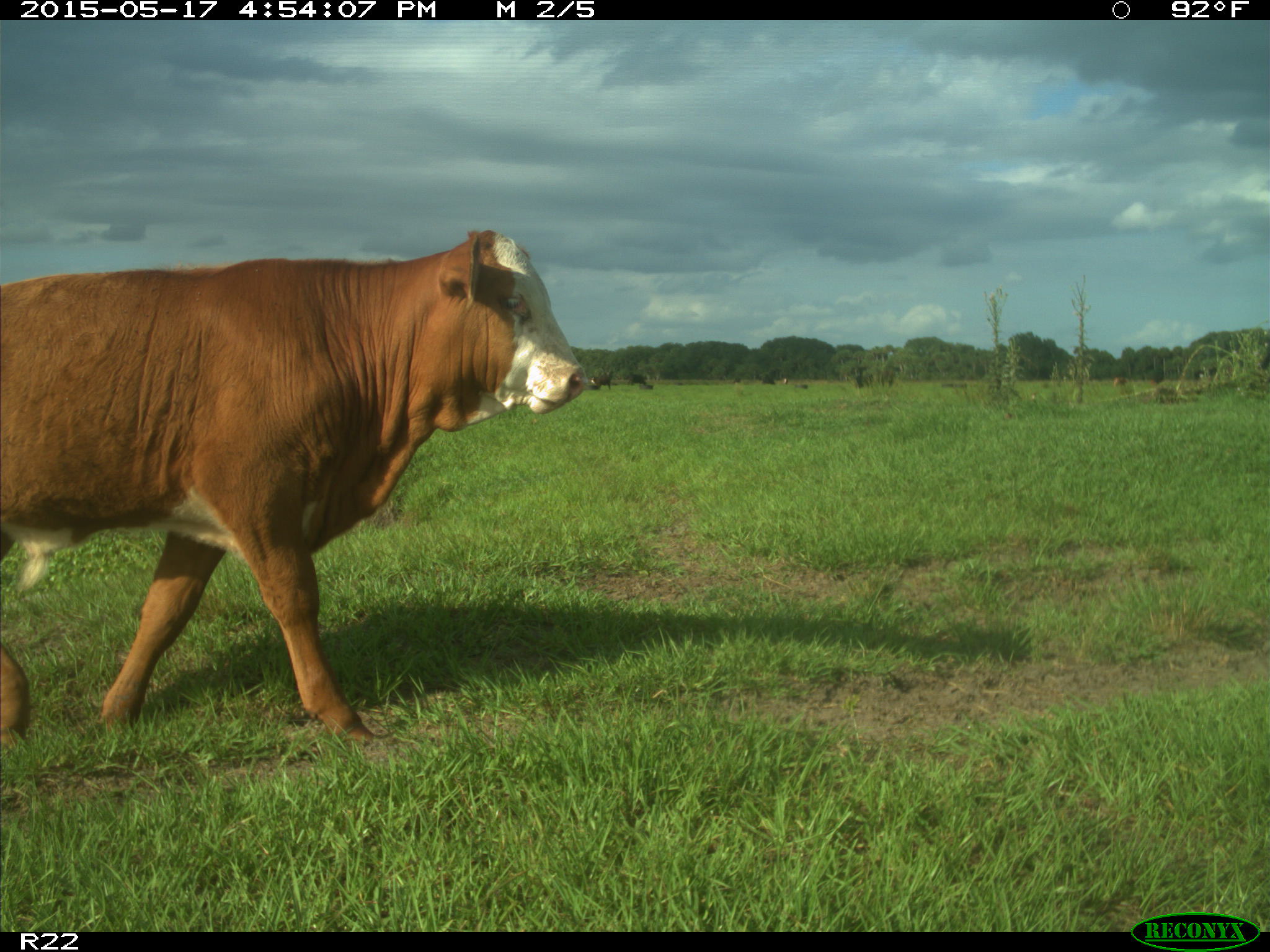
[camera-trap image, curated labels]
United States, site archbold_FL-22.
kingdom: Animalia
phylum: Chordata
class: Mammalia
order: Artiodactyla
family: Bovidae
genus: Bos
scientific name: Bos taurus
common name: domestic cow